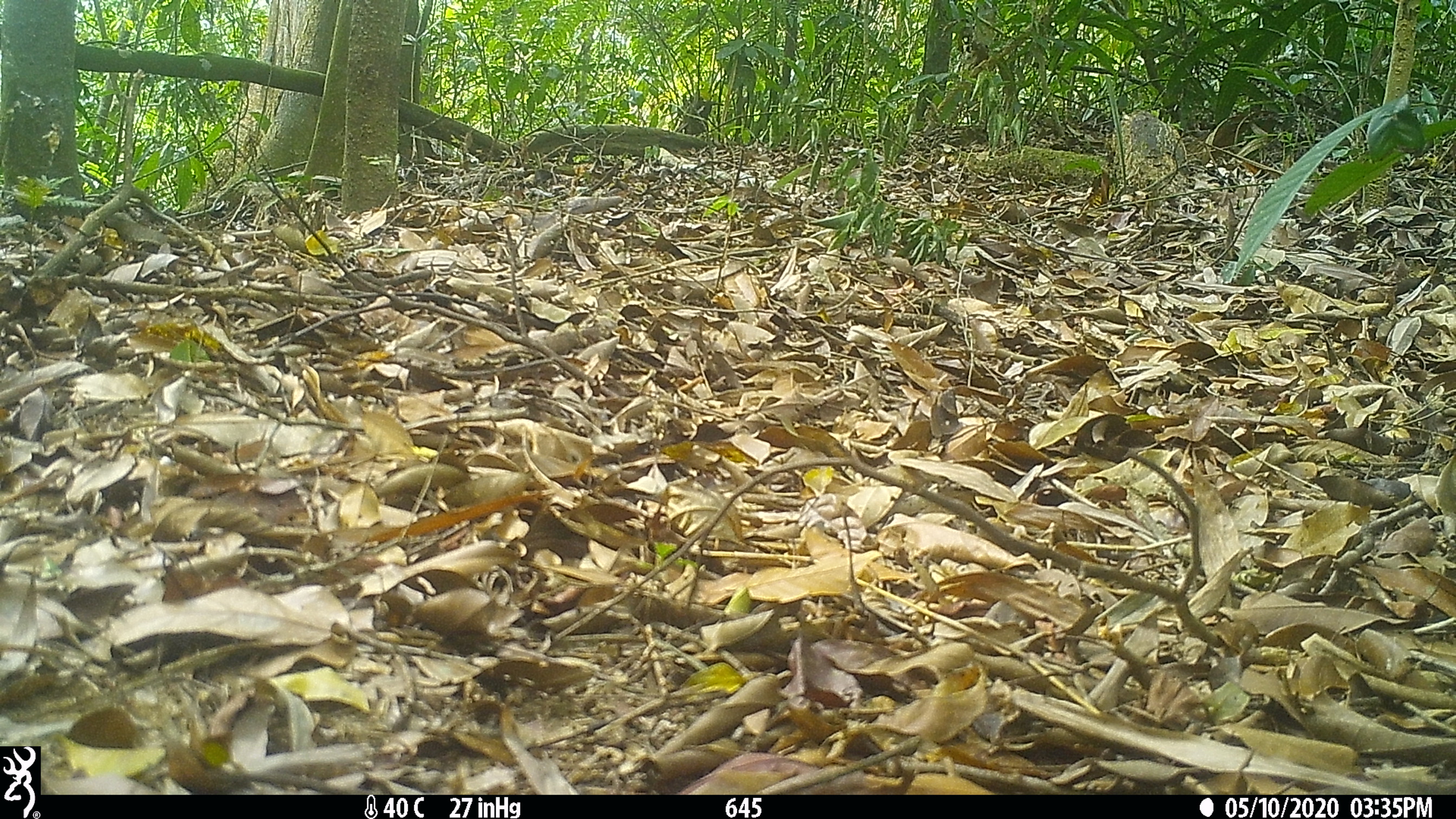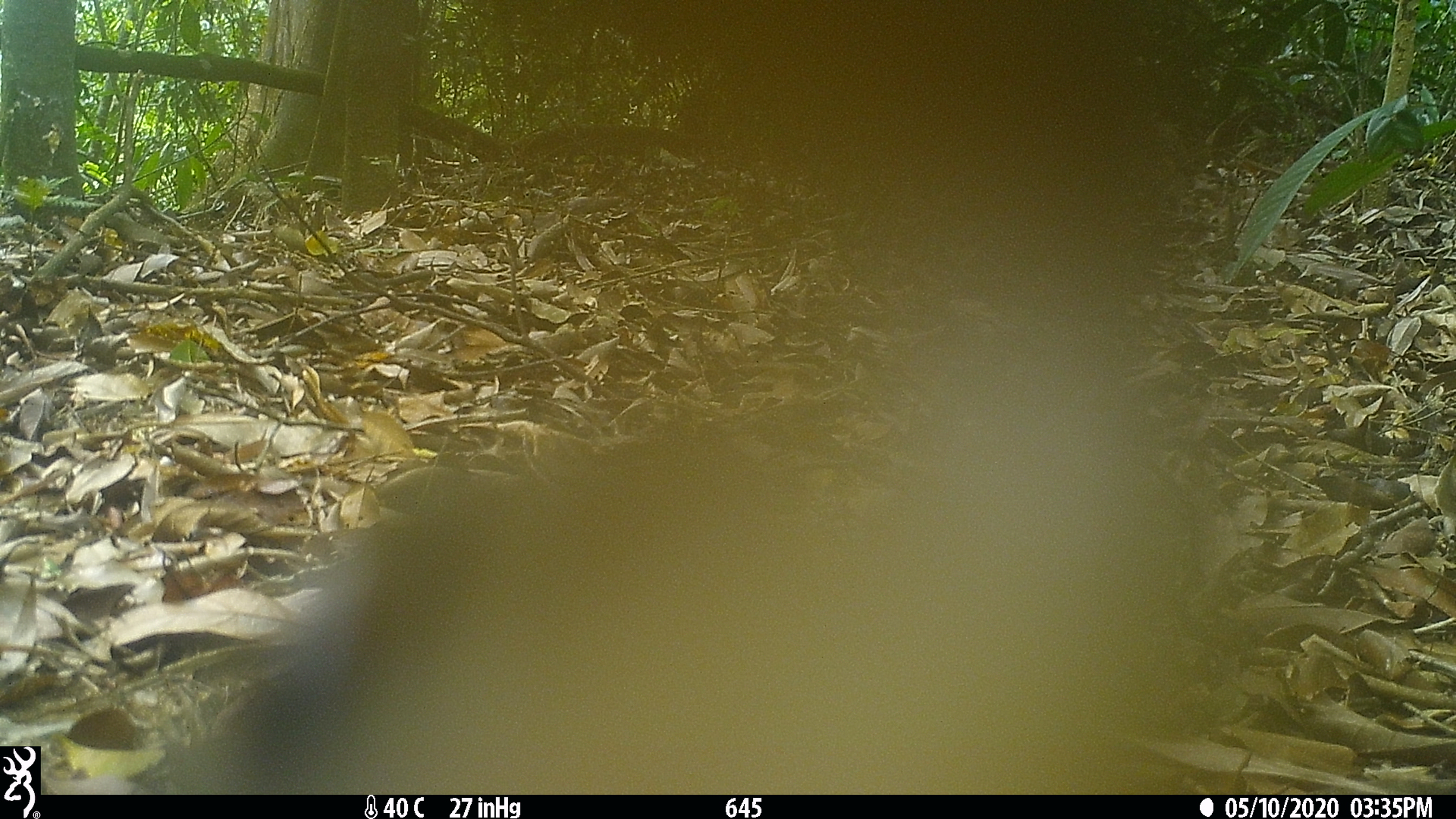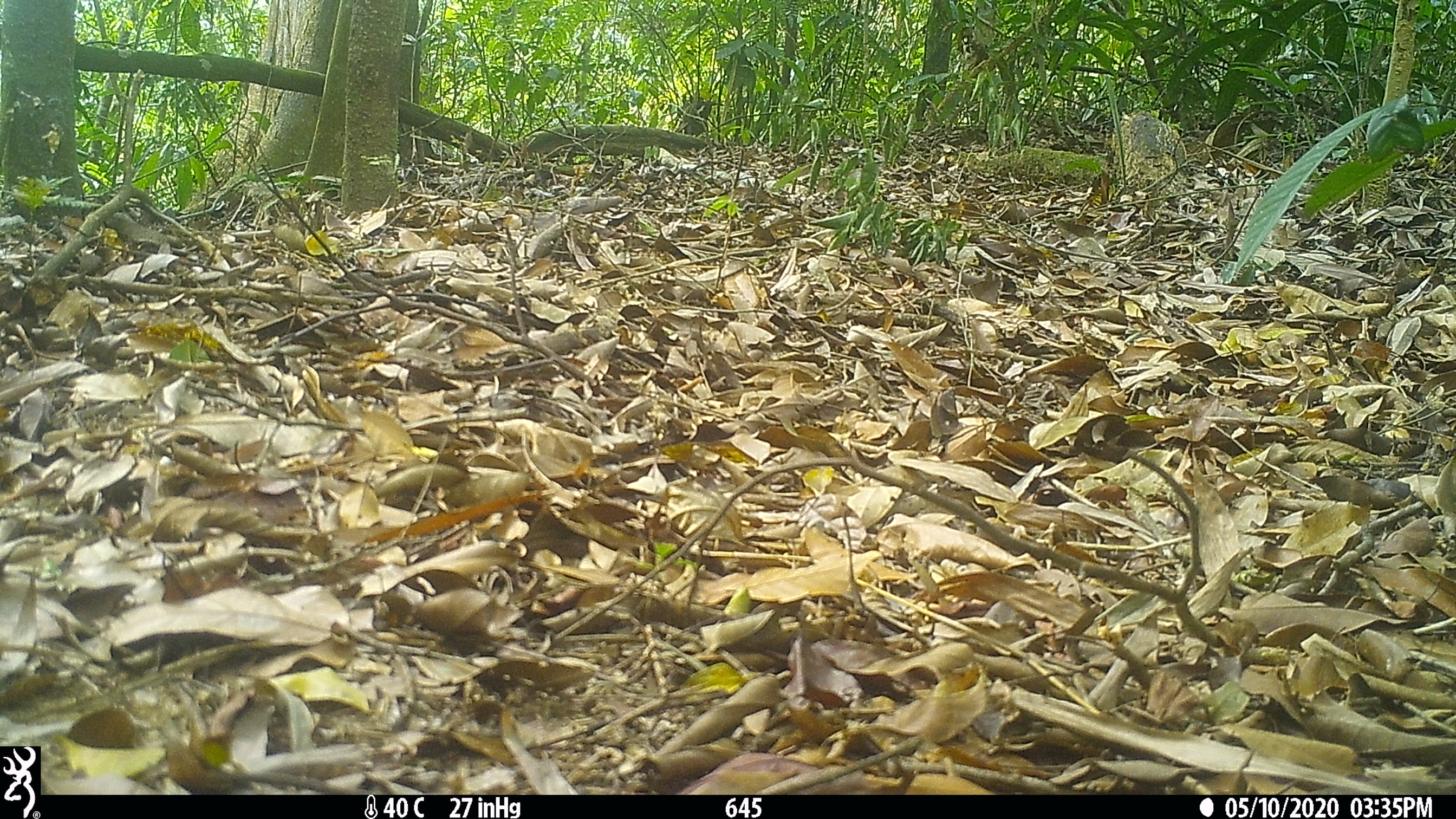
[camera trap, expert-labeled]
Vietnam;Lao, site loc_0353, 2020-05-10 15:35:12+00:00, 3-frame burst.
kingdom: Animalia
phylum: Chordata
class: Aves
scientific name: Aves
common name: bird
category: unidentified bird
Unidentified bird (bird) (Aves). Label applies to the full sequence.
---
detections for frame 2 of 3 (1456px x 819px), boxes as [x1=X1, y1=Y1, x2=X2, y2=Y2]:
unidentified bird: [x1=182, y1=0, x2=1242, y2=795]